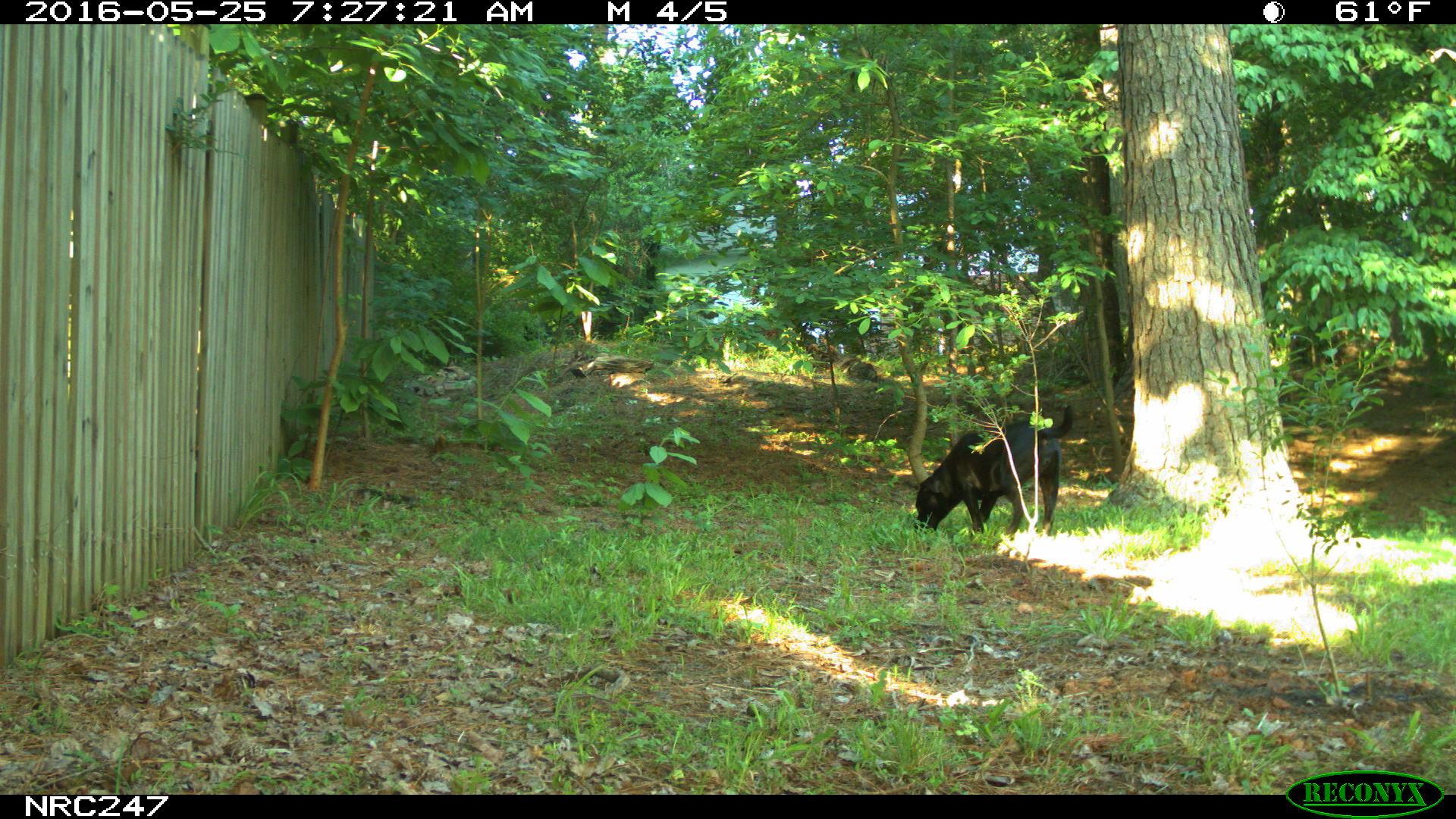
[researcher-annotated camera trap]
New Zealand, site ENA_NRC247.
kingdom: Animalia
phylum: Chordata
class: Mammalia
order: Carnivora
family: Canidae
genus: Canis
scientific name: Canis familiaris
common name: domestic dog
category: dog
Dog (domestic dog) (Canis familiaris).